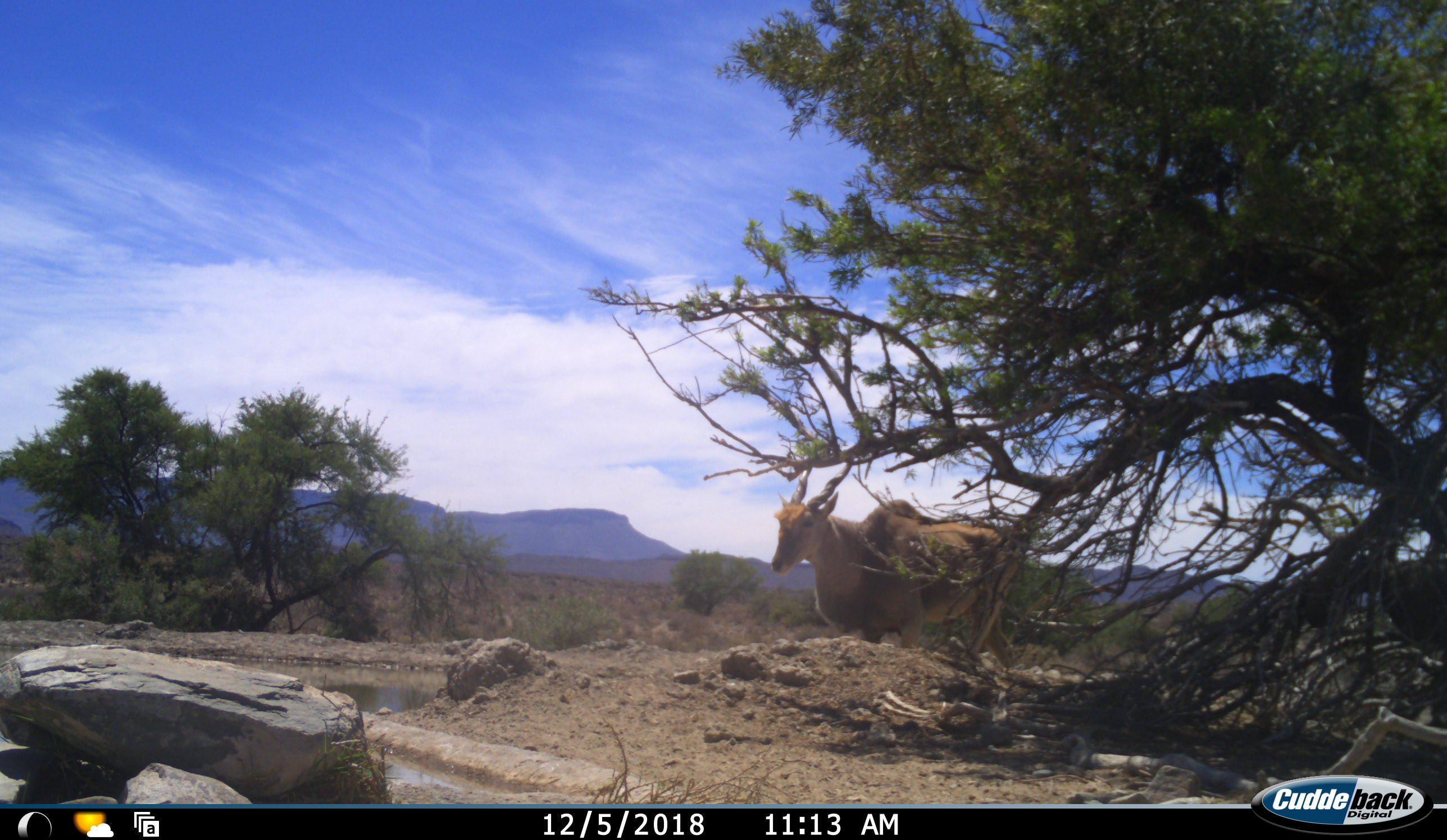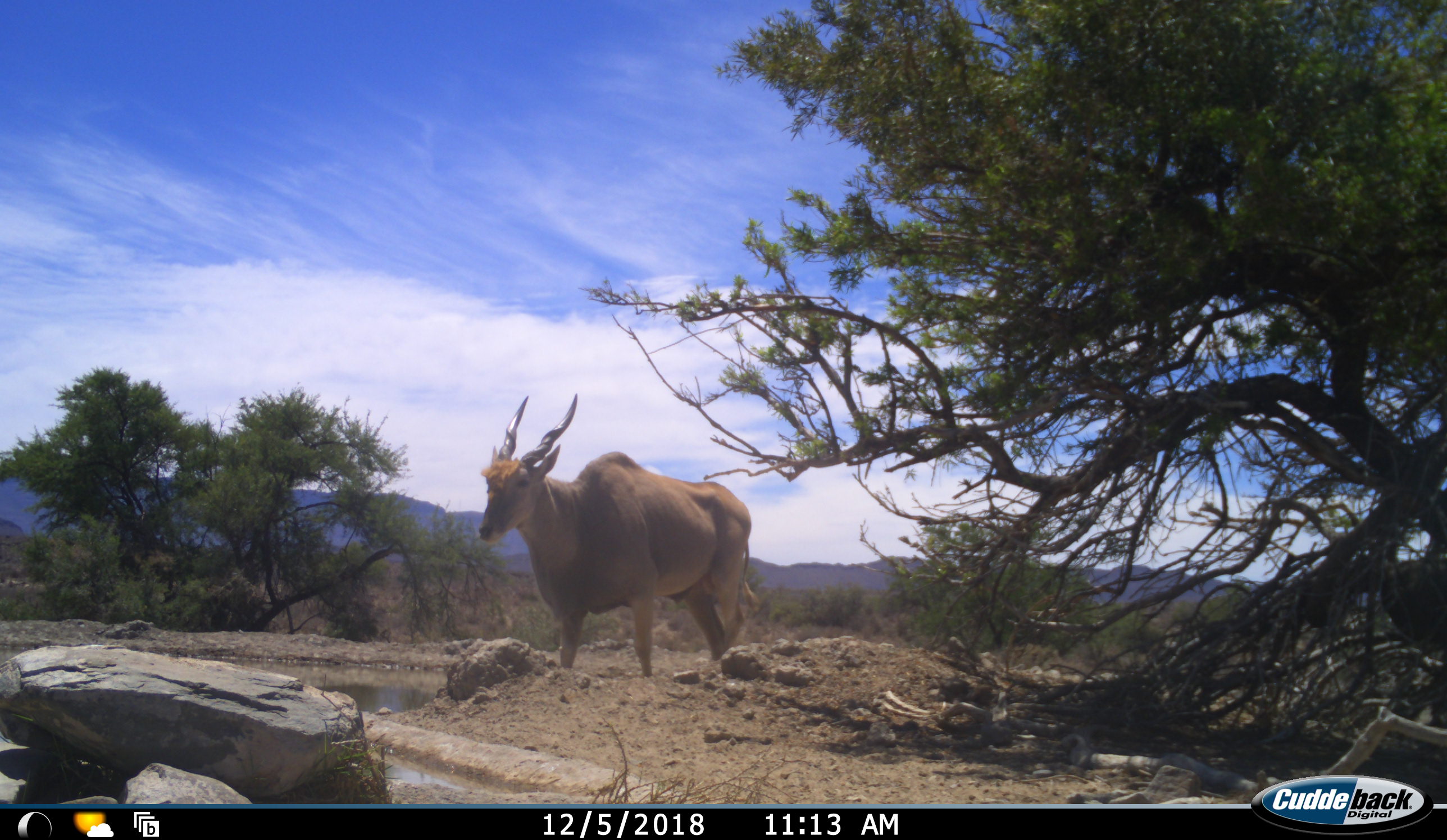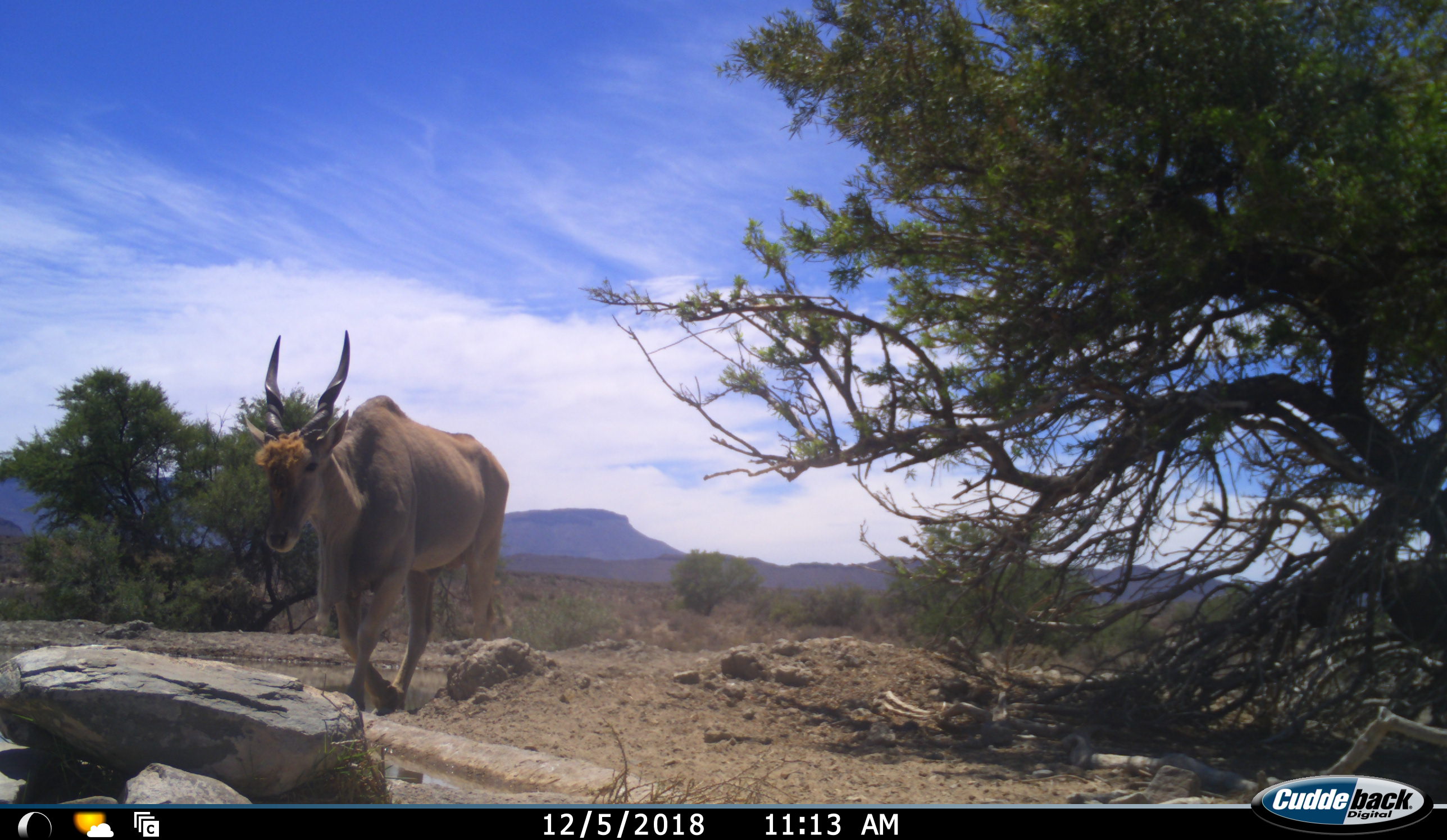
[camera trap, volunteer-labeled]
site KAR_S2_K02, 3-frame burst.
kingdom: Animalia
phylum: Chordata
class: Mammalia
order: Artiodactyla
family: Bovidae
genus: Tragelaphus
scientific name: Tragelaphus oryx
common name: eland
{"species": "eland (Tragelaphus oryx)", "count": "1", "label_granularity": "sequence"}